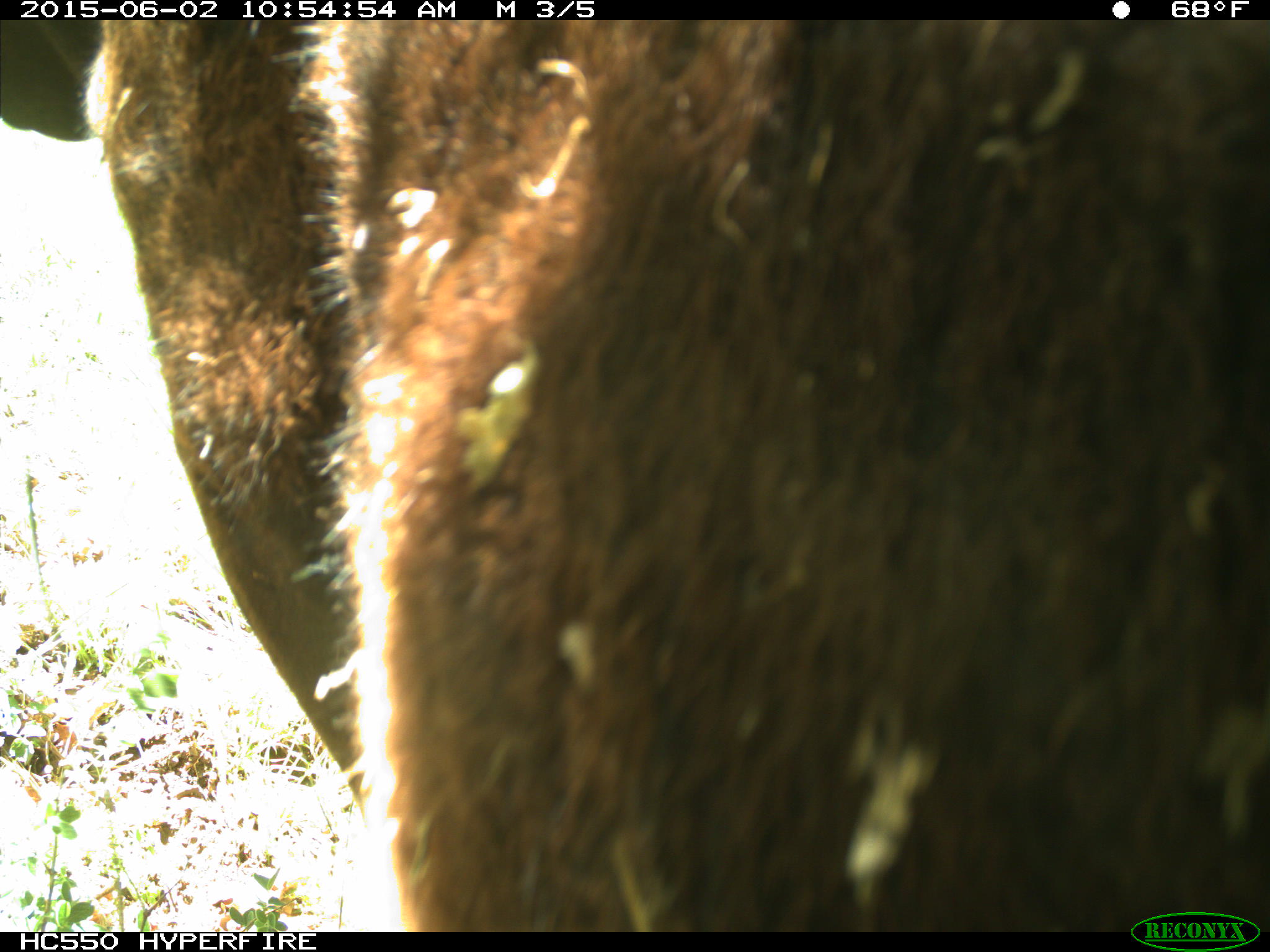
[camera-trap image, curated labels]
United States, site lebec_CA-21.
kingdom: Animalia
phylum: Chordata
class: Mammalia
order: Artiodactyla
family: Bovidae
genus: Bos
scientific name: Bos taurus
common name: domestic cow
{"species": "Bos taurus (domestic cow)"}